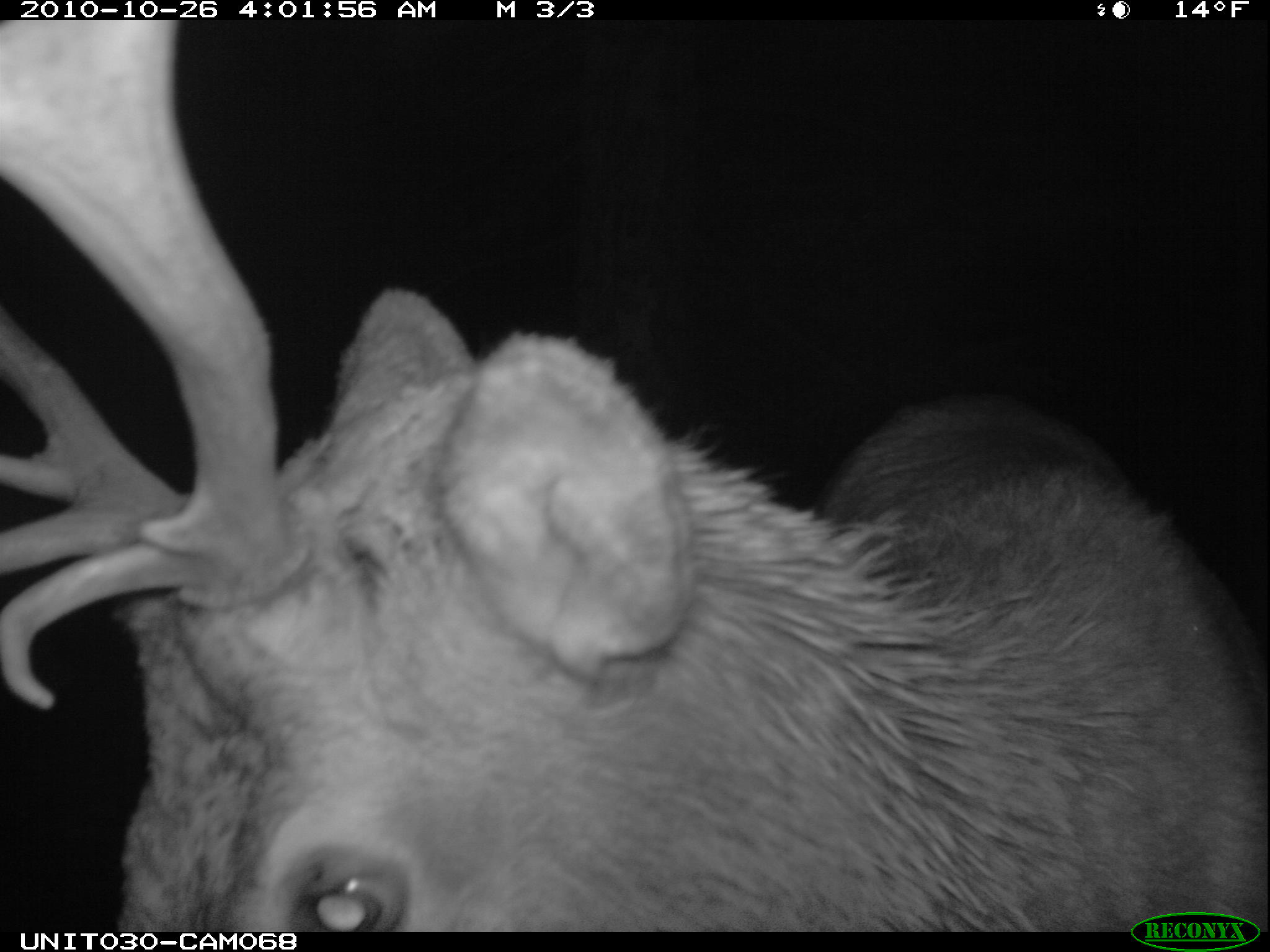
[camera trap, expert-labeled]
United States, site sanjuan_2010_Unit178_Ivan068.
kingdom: Animalia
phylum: Chordata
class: Mammalia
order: Artiodactyla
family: Cervidae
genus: Cervus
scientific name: Cervus elaphus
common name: red deer